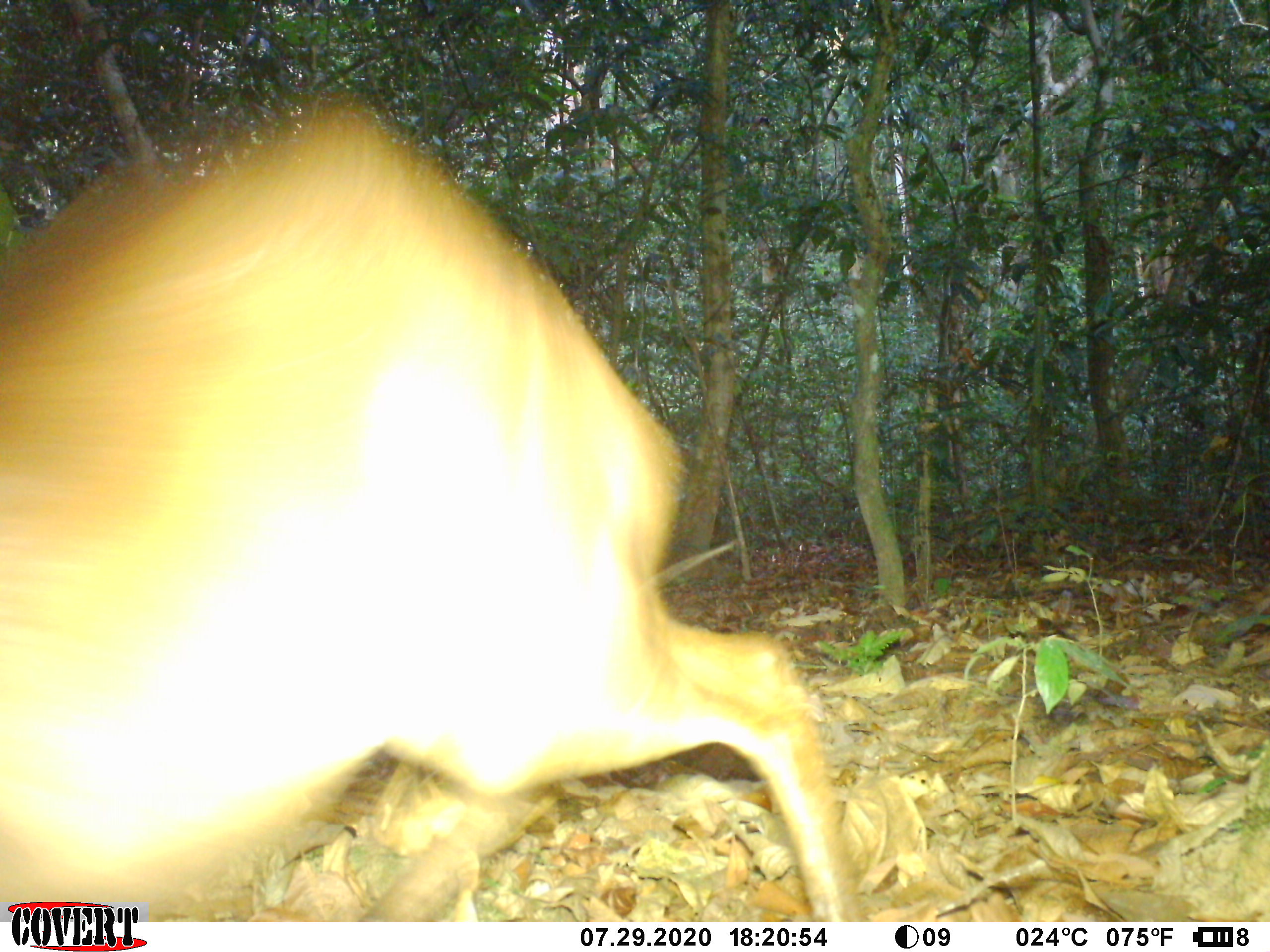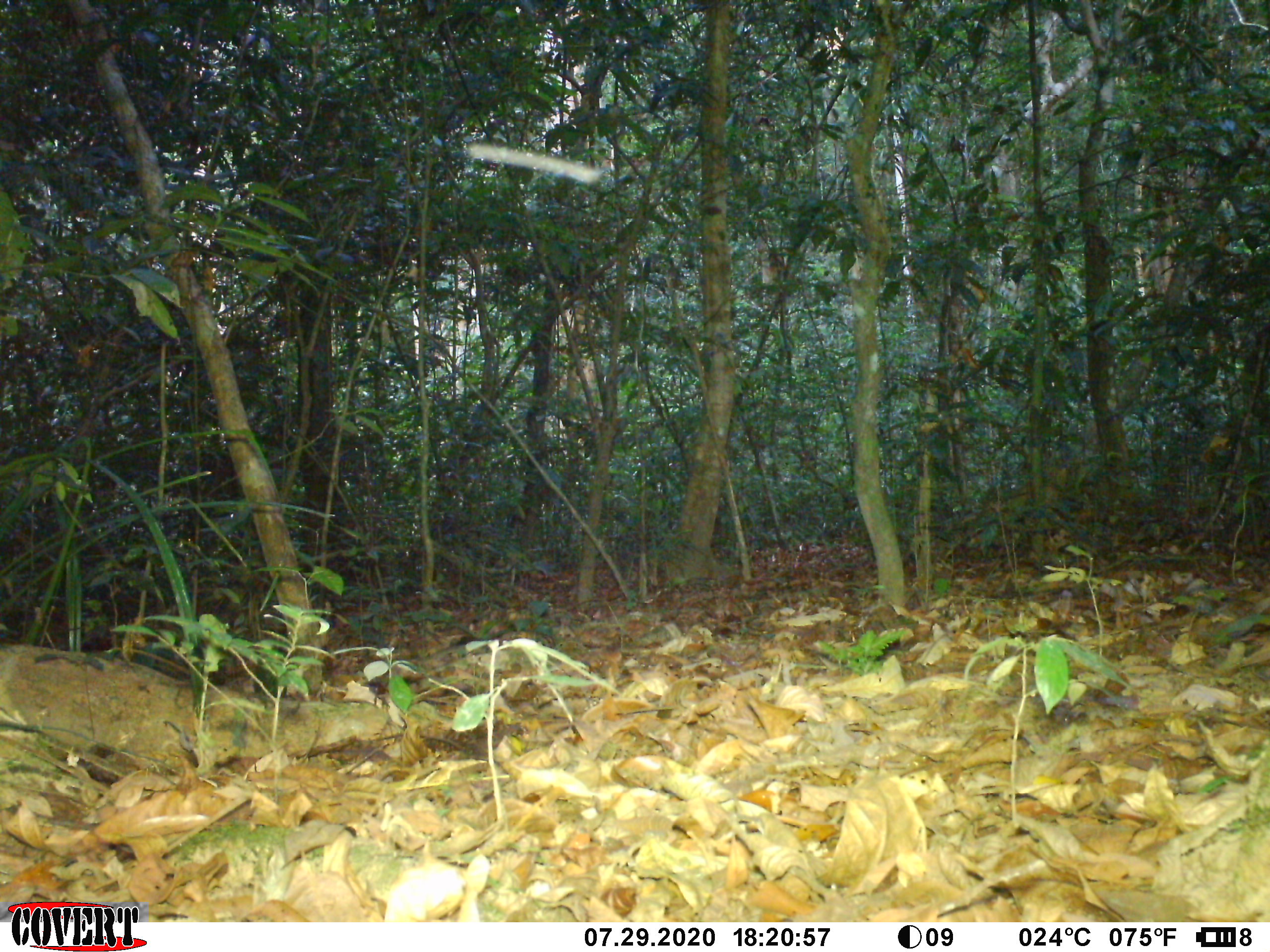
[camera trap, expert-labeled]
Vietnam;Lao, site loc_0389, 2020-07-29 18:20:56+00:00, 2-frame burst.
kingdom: Animalia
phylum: Chordata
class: Mammalia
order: Artiodactyla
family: Cervidae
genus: Muntiacus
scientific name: Muntiacus vuquangensis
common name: large-antlered muntjac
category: large antlered muntjac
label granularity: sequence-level